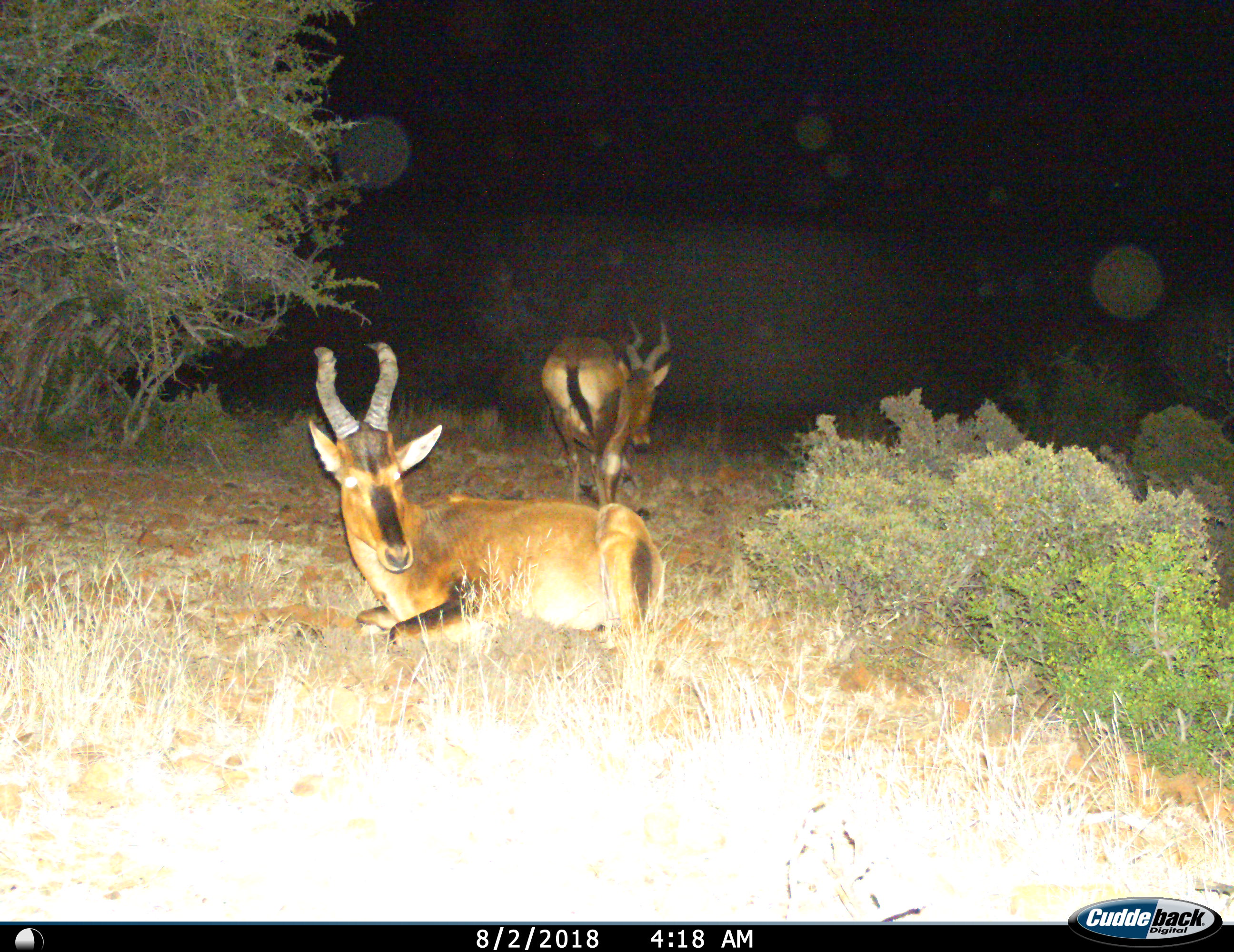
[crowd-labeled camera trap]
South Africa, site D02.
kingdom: Animalia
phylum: Chordata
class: Mammalia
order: Artiodactyla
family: Bovidae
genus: Alcelaphus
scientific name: Alcelaphus buselaphus caama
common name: red hartebeest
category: hartebeestred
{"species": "hartebeestred (red hartebeest) (Alcelaphus buselaphus caama)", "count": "2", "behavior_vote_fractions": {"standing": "22%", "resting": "89%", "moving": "67%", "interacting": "0%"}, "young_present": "0%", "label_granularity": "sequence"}